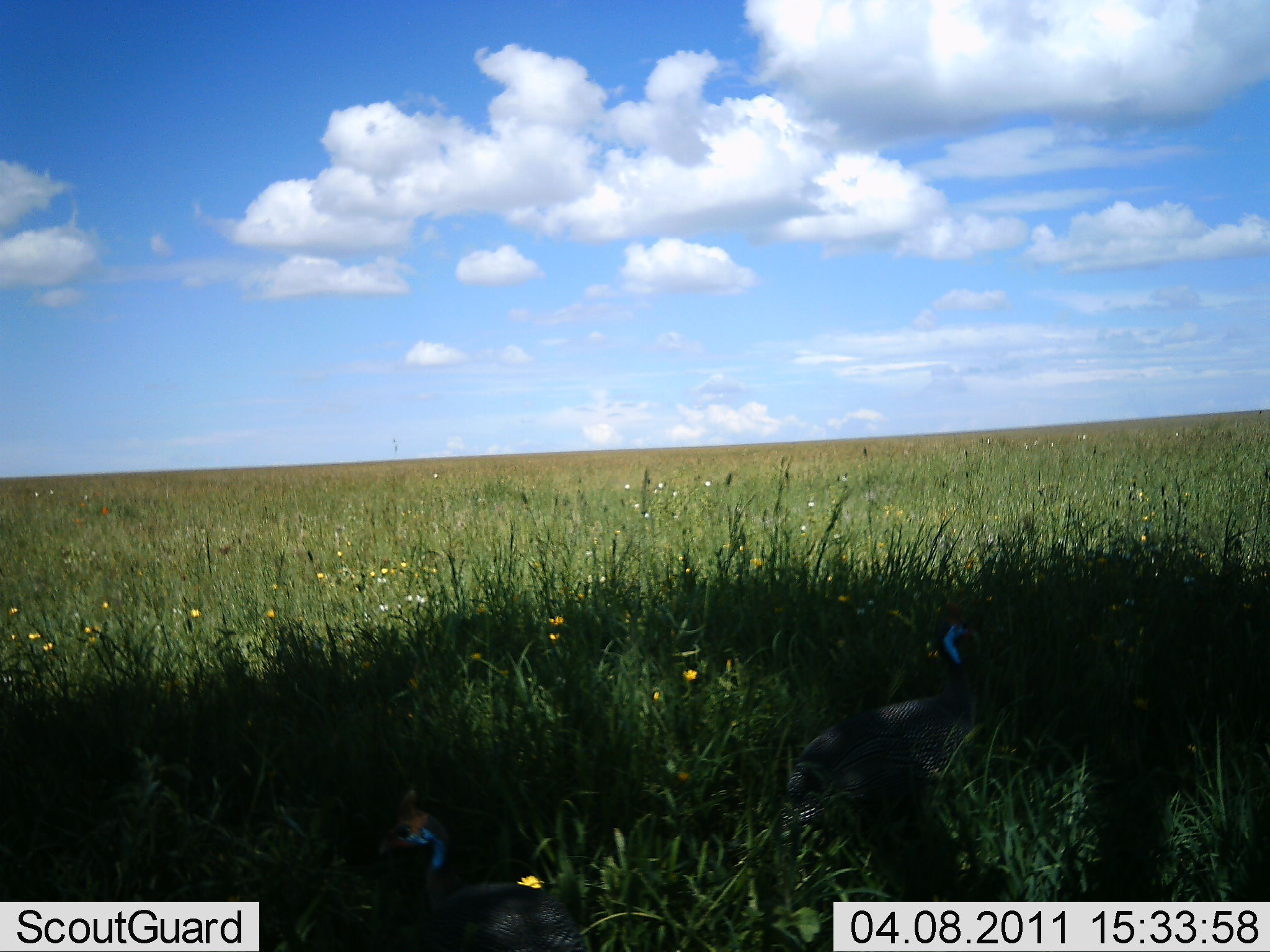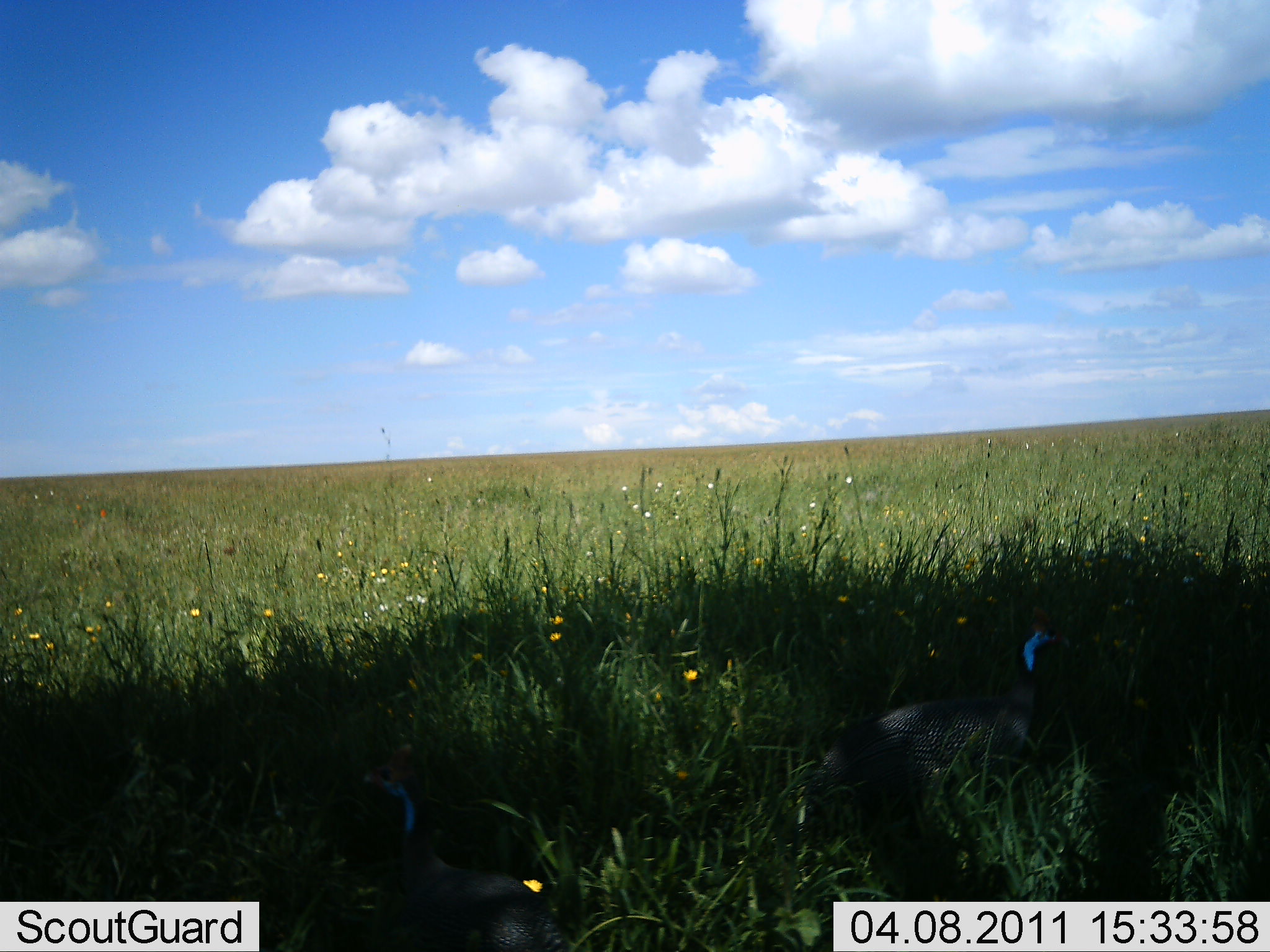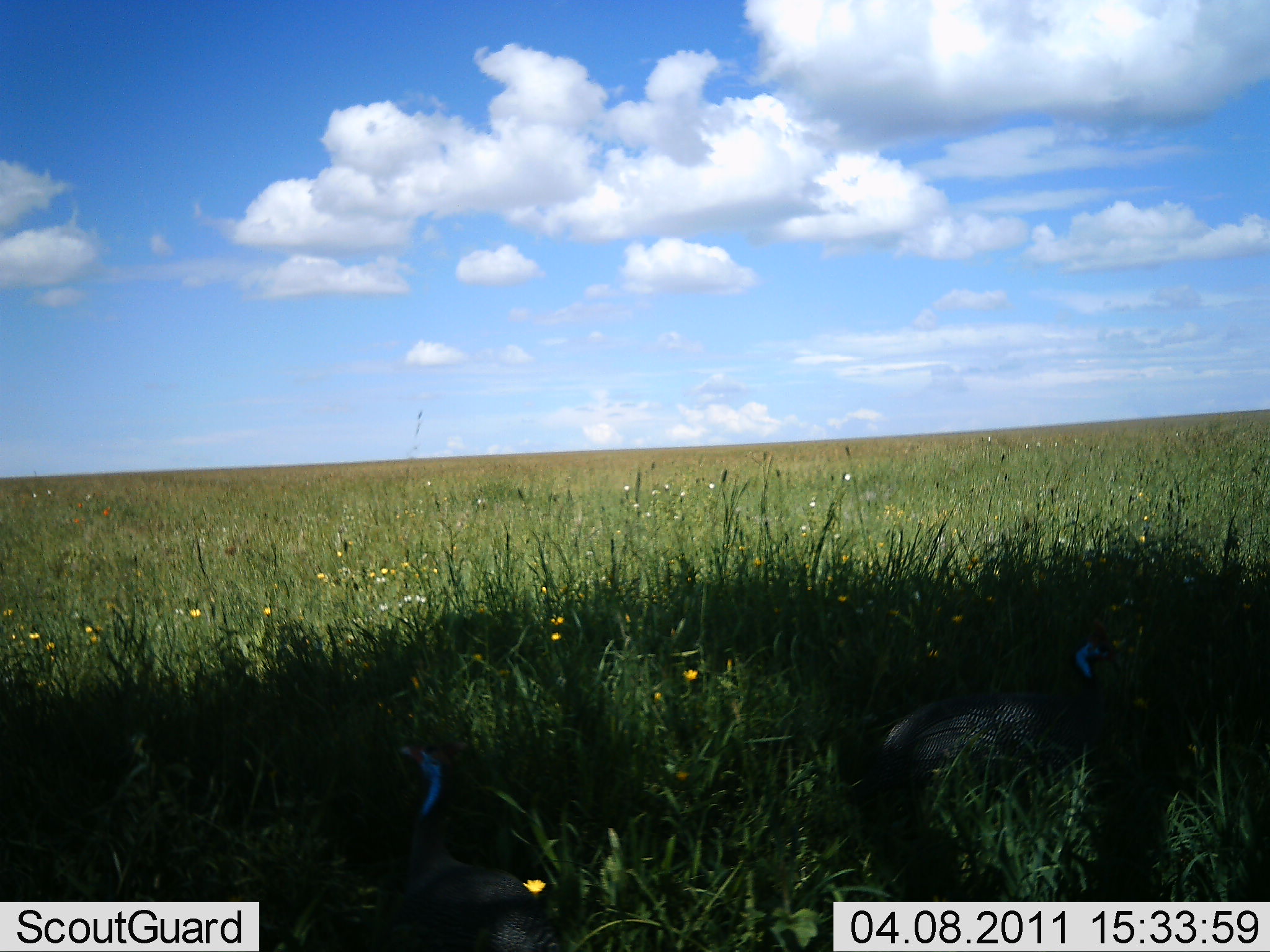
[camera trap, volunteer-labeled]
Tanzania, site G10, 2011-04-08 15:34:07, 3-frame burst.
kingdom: Animalia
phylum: Chordata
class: Aves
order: Galliformes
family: Numididae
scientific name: Numididae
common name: guinea fowl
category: guineafowl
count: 2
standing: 36%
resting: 9%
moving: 55%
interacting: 0%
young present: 0%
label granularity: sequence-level